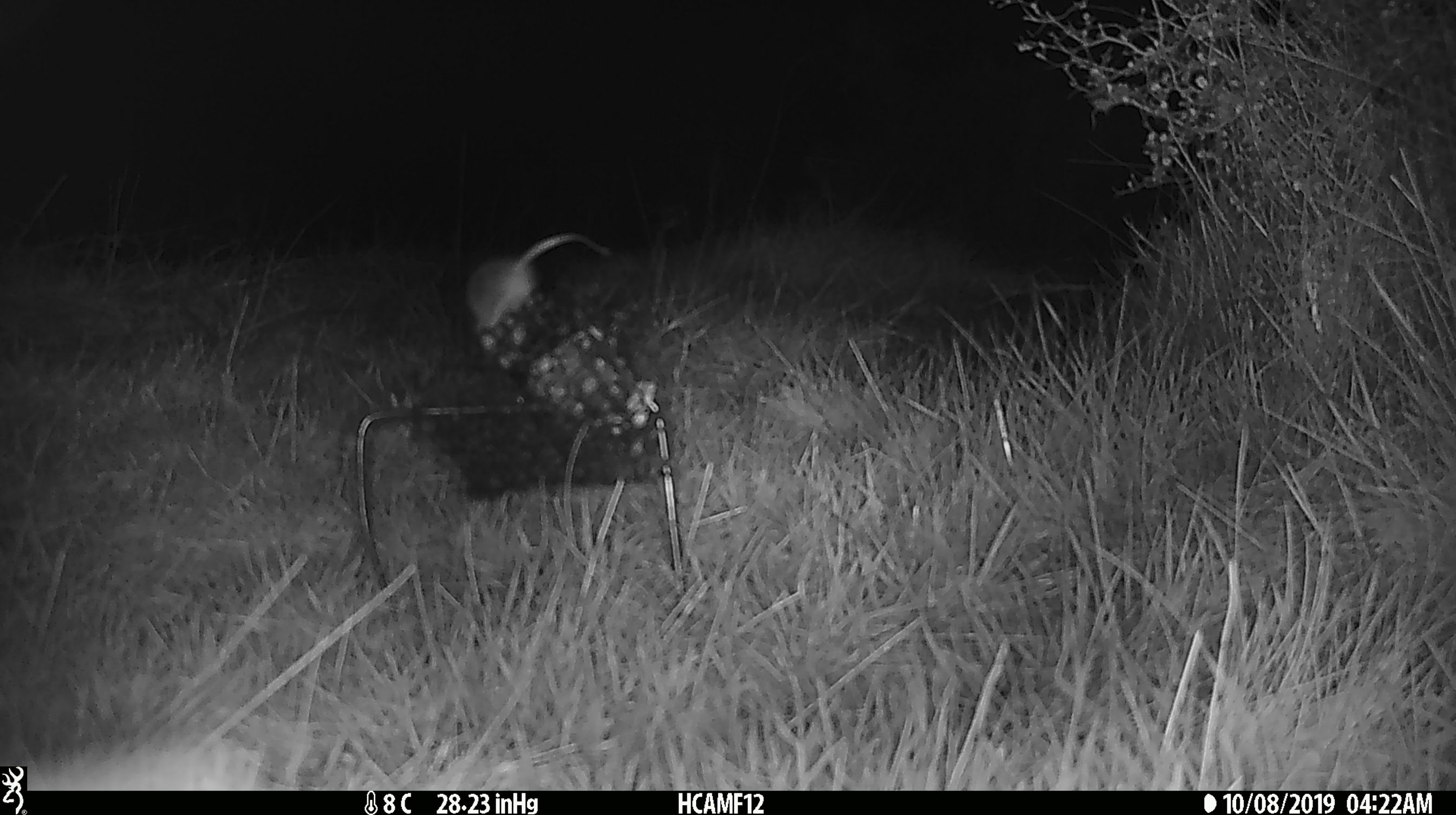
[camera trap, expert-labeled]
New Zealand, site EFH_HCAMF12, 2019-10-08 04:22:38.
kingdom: Animalia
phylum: Chordata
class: Mammalia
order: Rodentia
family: Muridae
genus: Mus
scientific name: Mus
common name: mouse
Mouse (Mus).